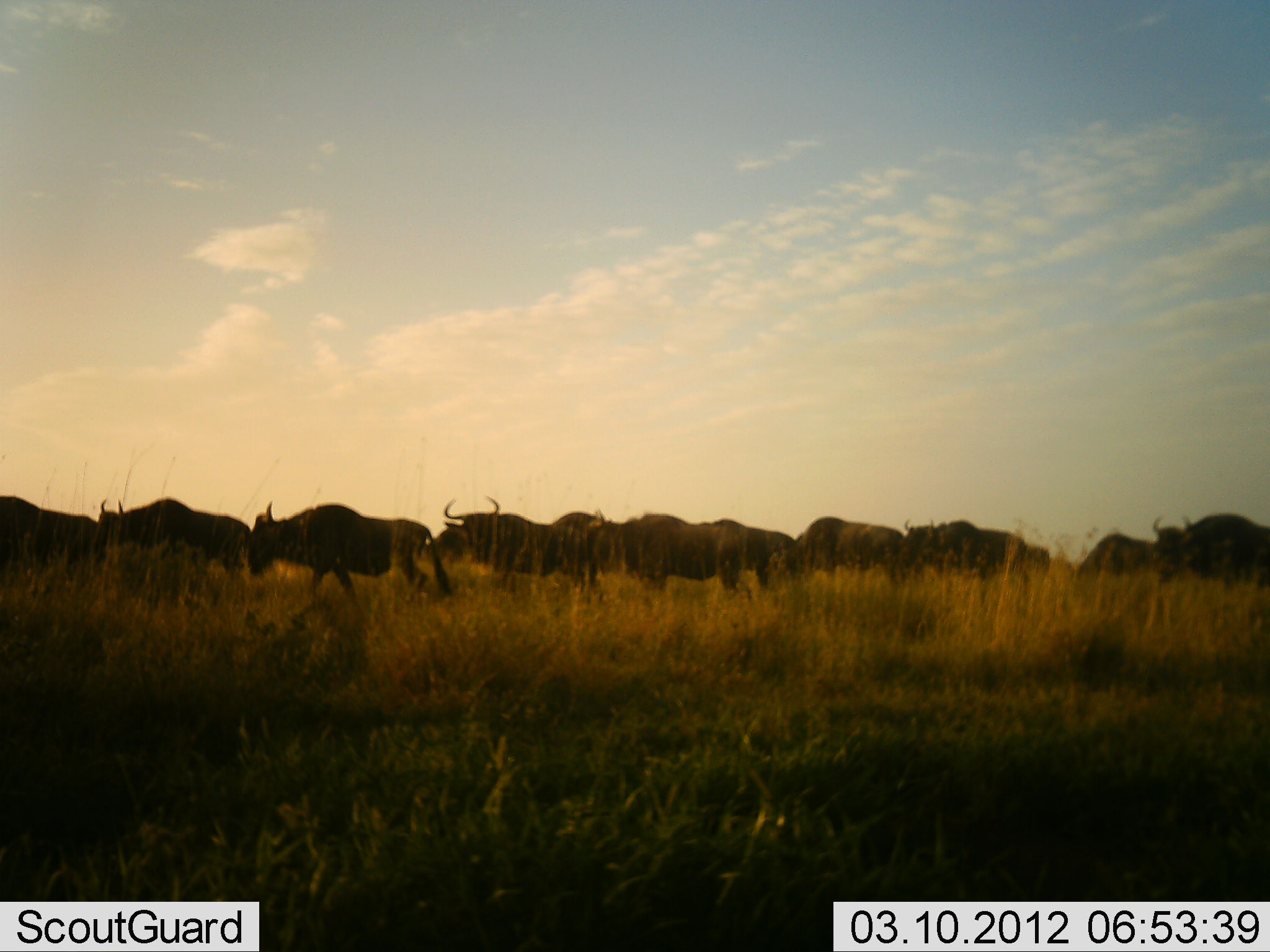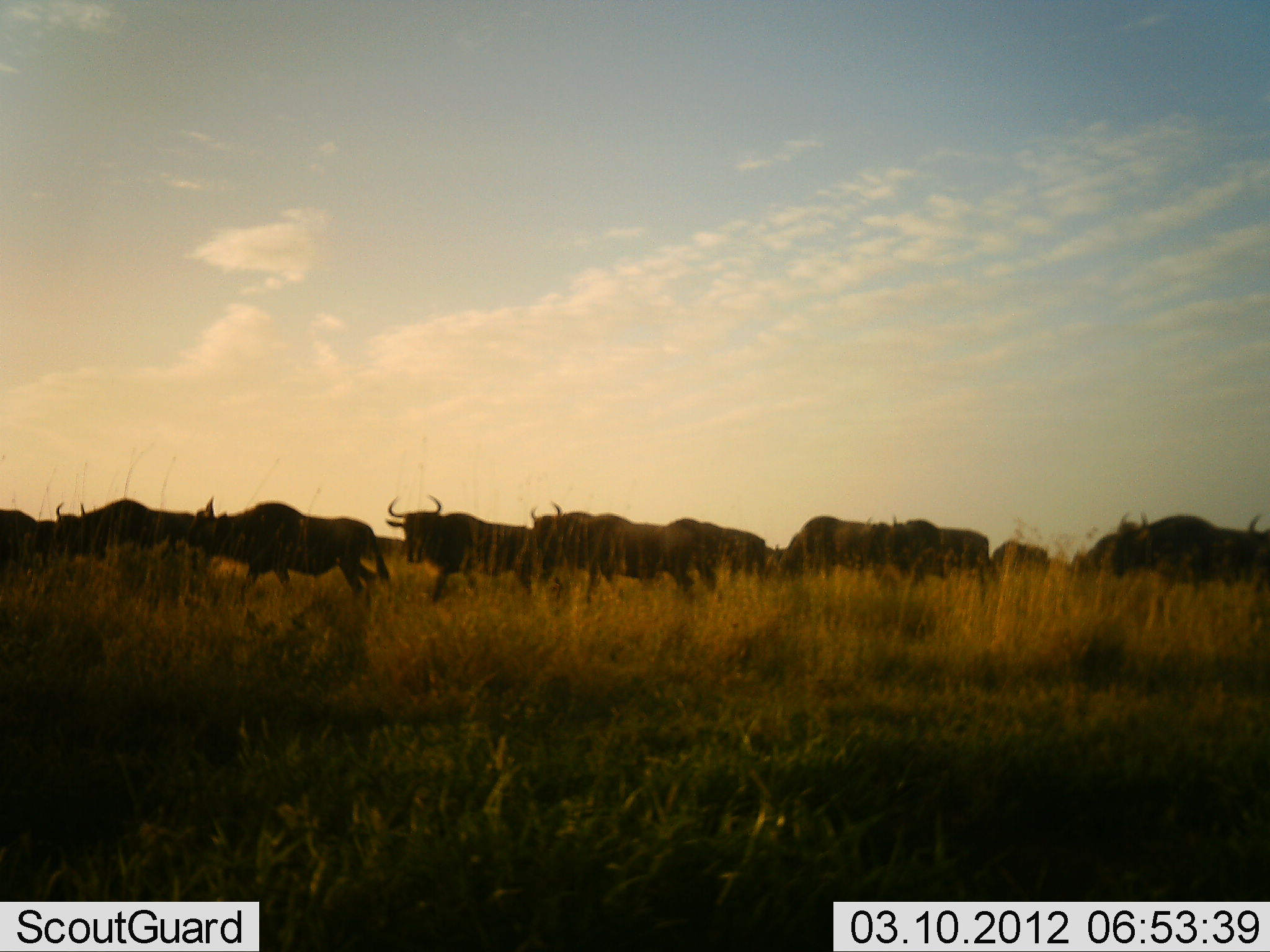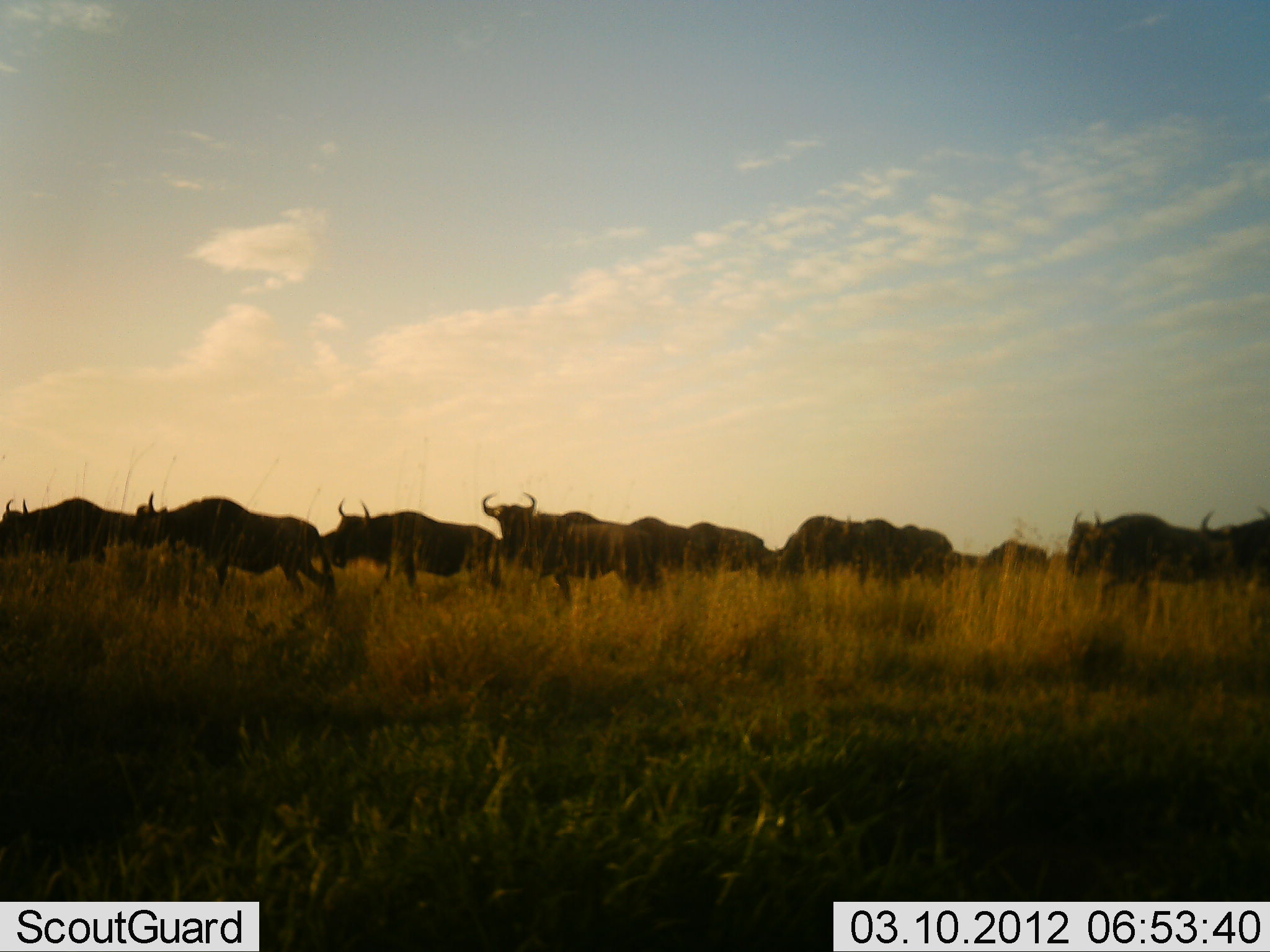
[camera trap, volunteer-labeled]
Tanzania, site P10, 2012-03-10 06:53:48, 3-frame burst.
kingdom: Animalia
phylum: Chordata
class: Mammalia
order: Artiodactyla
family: Bovidae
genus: Connochaetes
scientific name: Connochaetes taurinus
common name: blue wildebeest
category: wildebeest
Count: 11-50.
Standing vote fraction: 4%.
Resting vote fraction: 0%.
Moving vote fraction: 100%.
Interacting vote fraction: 0%.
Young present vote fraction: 0%.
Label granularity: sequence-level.